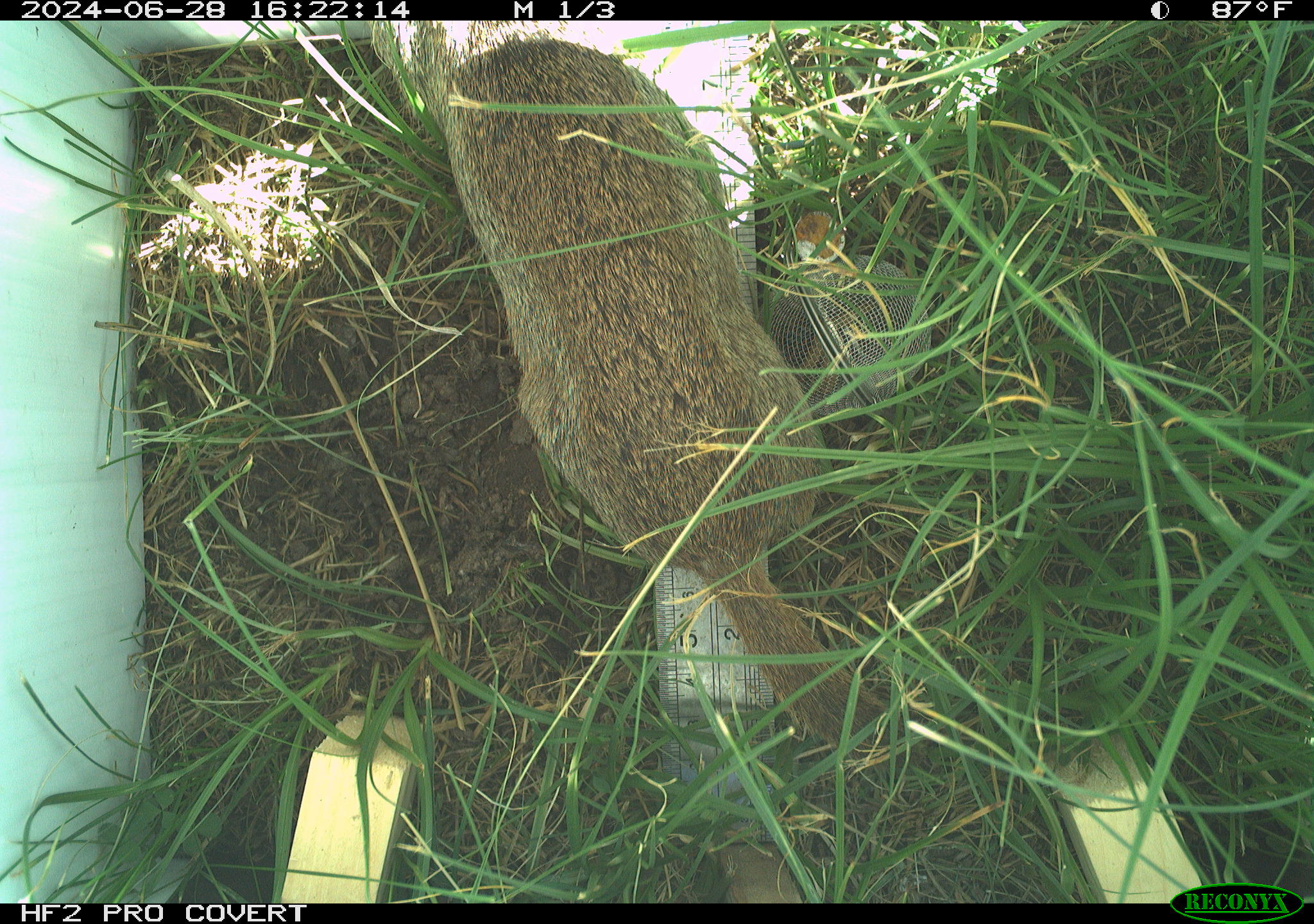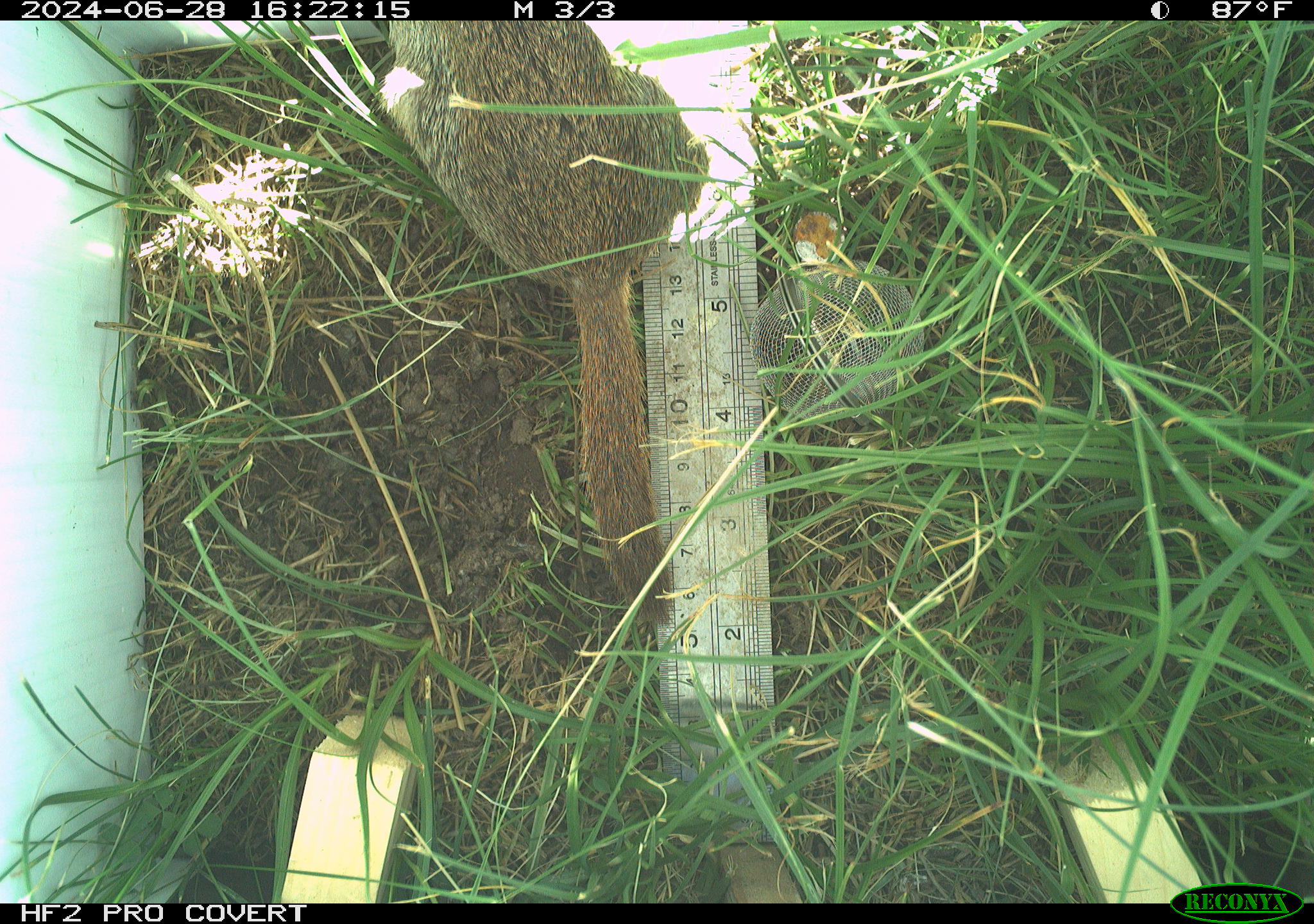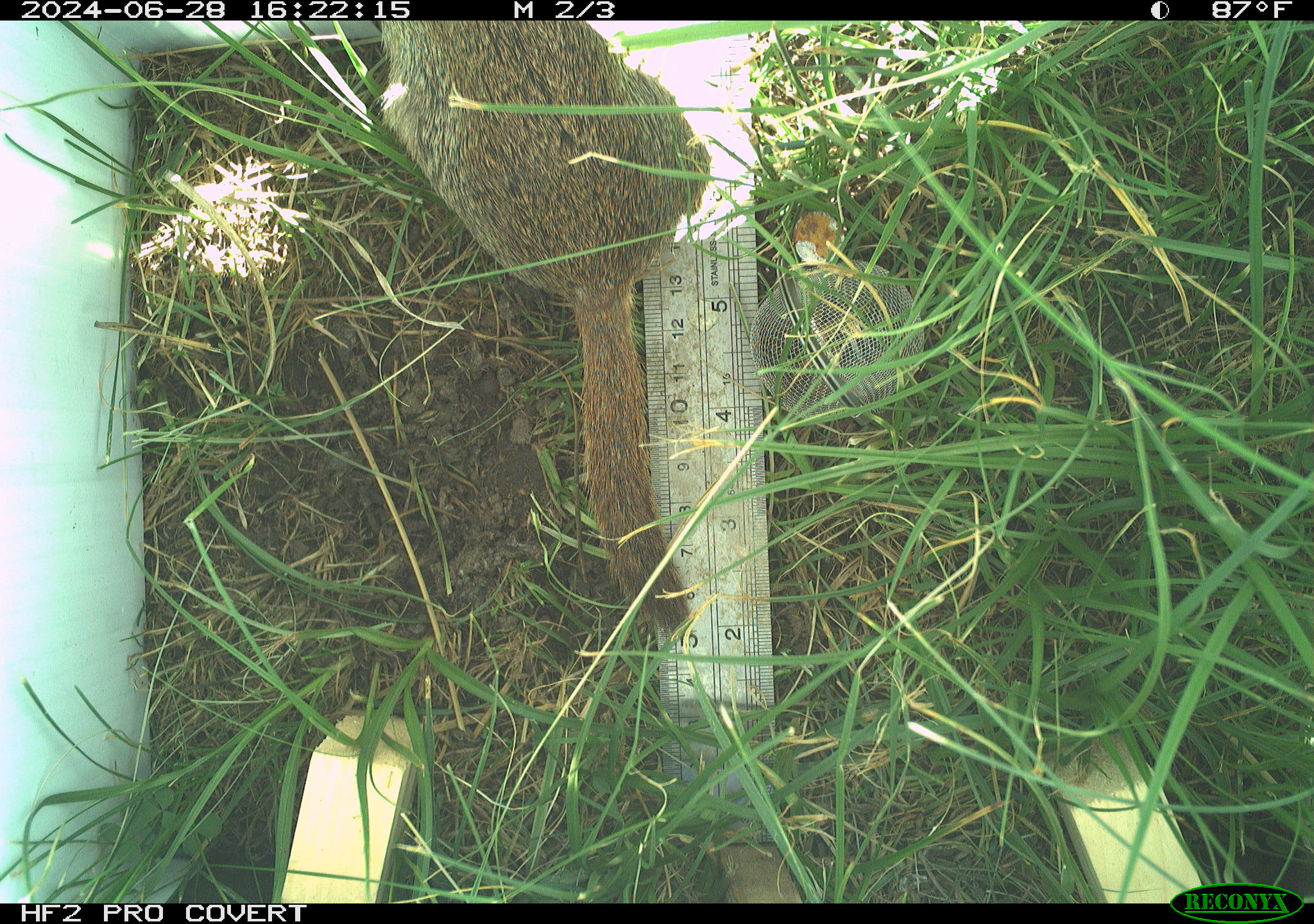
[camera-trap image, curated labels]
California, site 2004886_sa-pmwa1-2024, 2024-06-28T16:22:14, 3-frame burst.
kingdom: Animalia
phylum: Chordata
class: Mammalia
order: Rodentia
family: Sciuridae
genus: Urocitellus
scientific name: Urocitellus beldingi beldingi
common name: belding's ground squirrel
Belding's ground squirrel (Urocitellus beldingi beldingi).